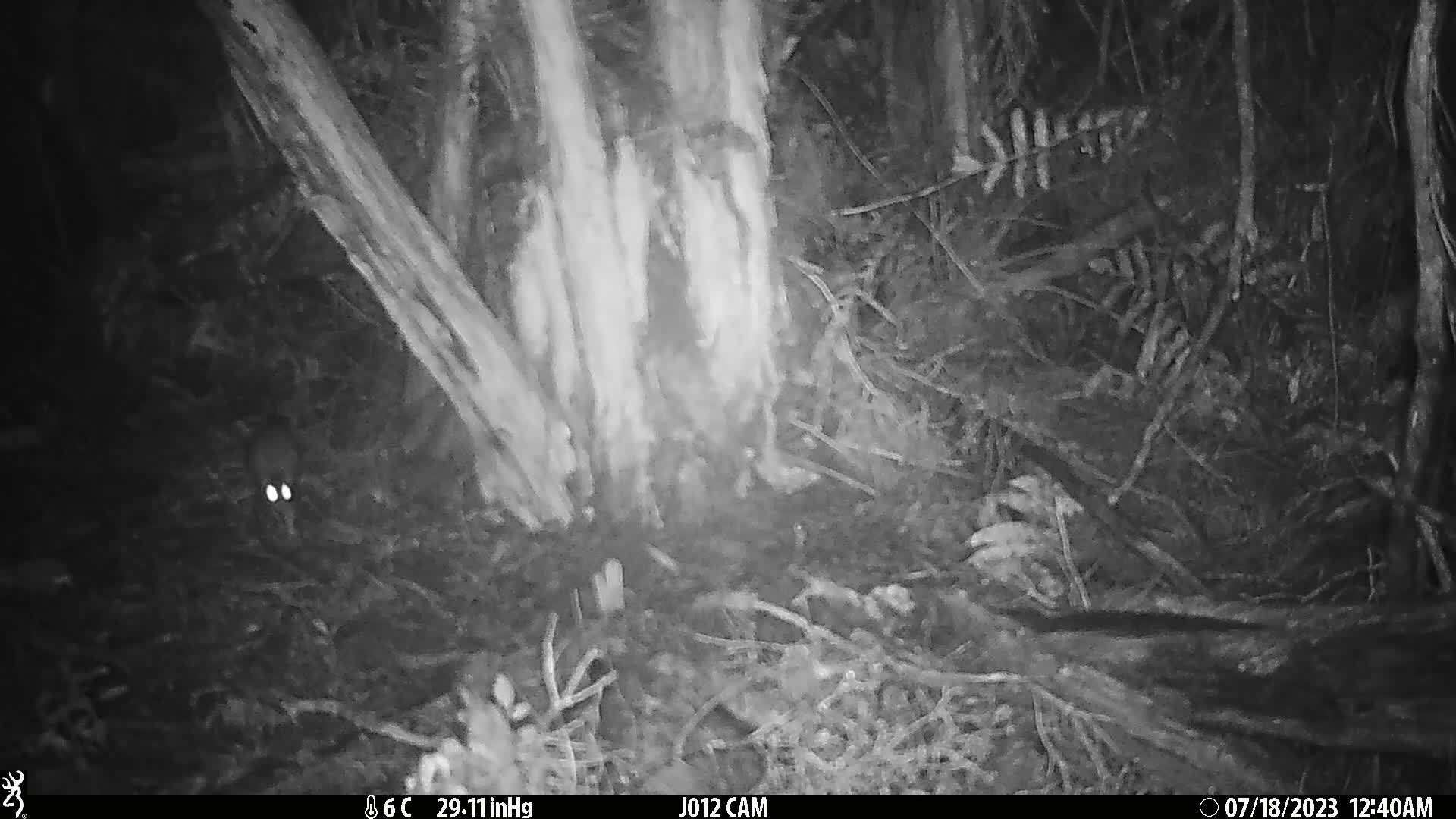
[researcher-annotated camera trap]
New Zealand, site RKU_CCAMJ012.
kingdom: Animalia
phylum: Chordata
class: Mammalia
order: Rodentia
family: Muridae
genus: Rattus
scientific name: Rattus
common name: rat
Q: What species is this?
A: Rat (Rattus).